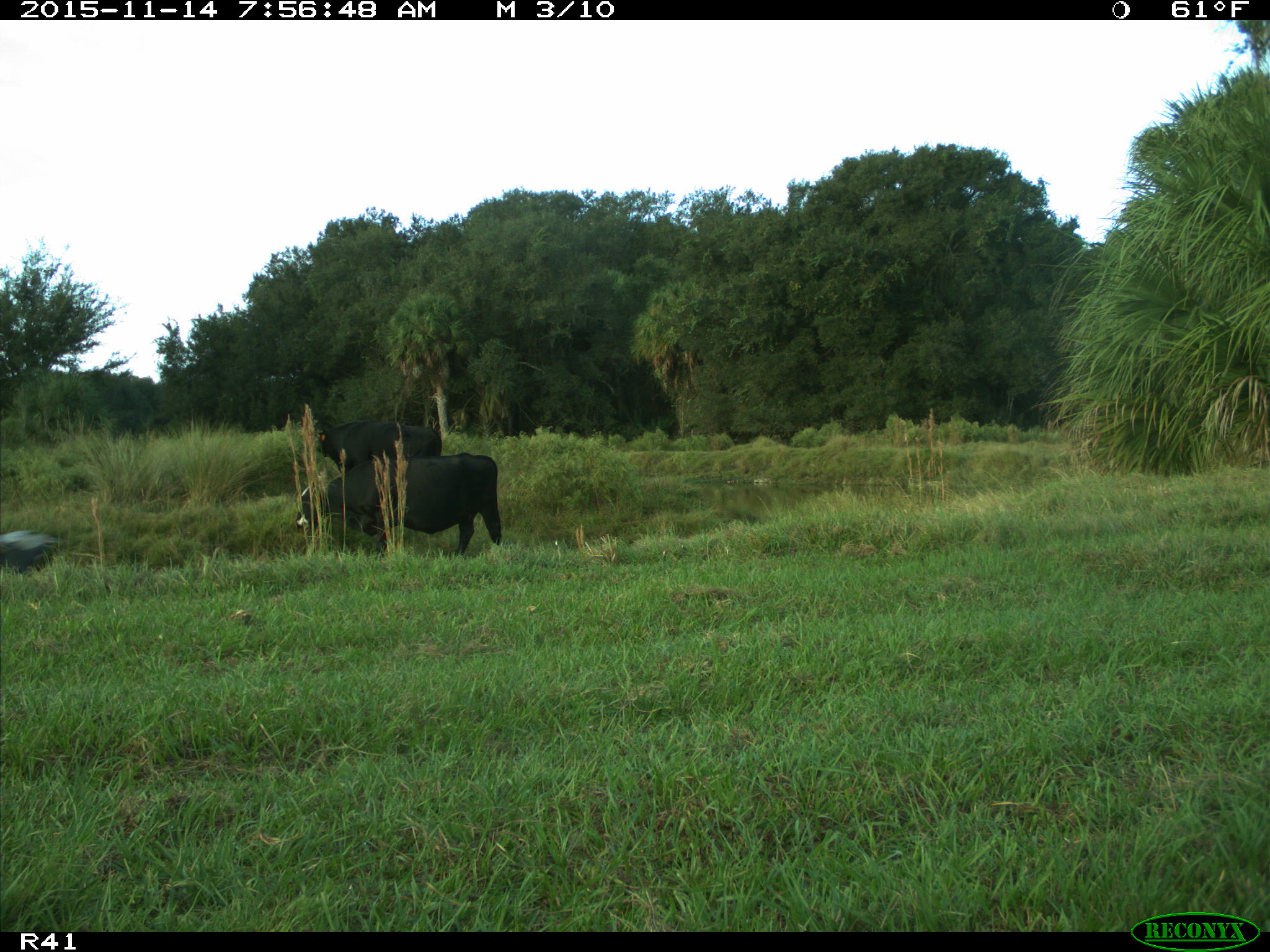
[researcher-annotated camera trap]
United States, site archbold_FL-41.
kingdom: Animalia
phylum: Chordata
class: Mammalia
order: Artiodactyla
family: Bovidae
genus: Bos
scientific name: Bos taurus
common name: domestic cow